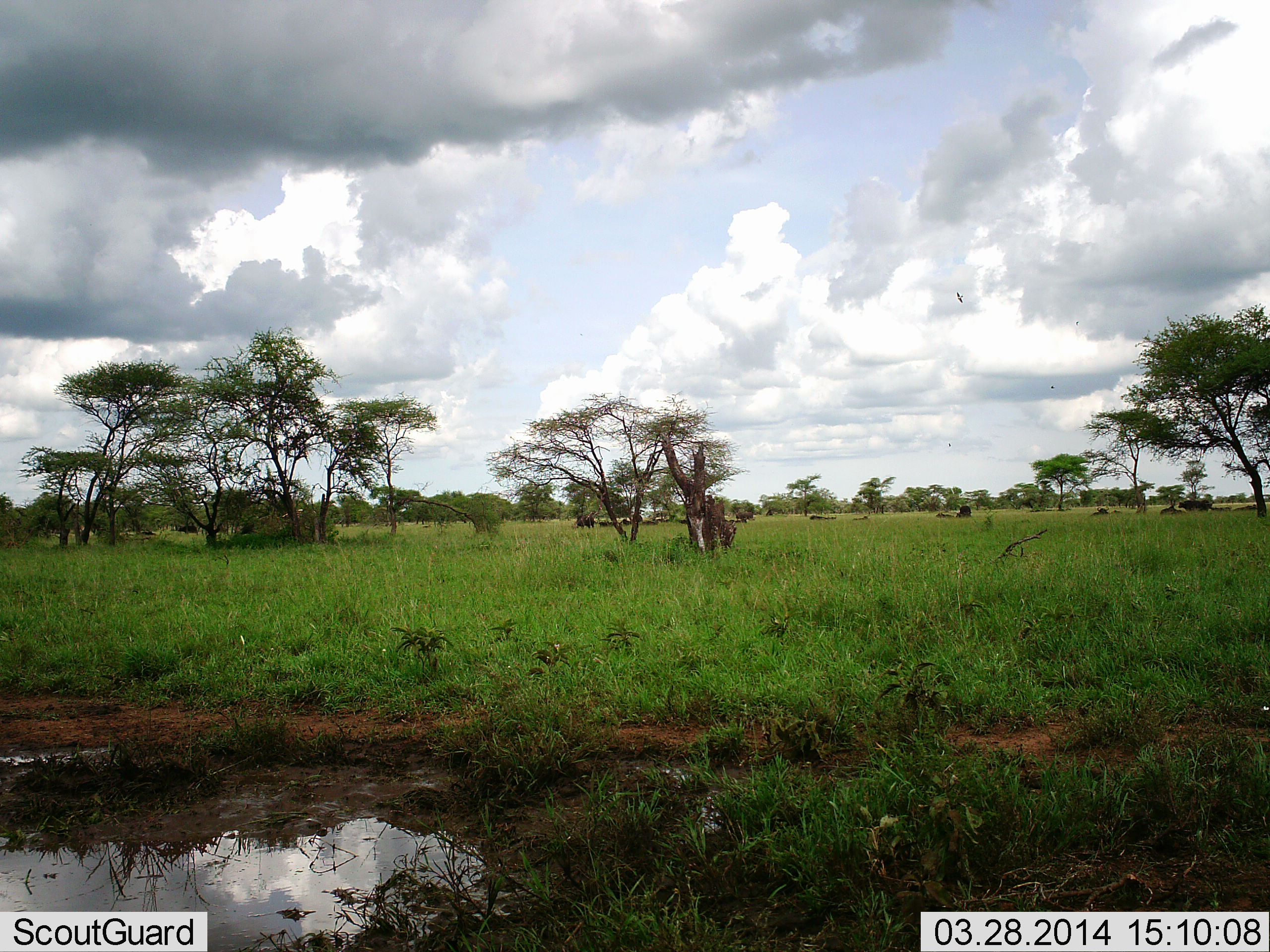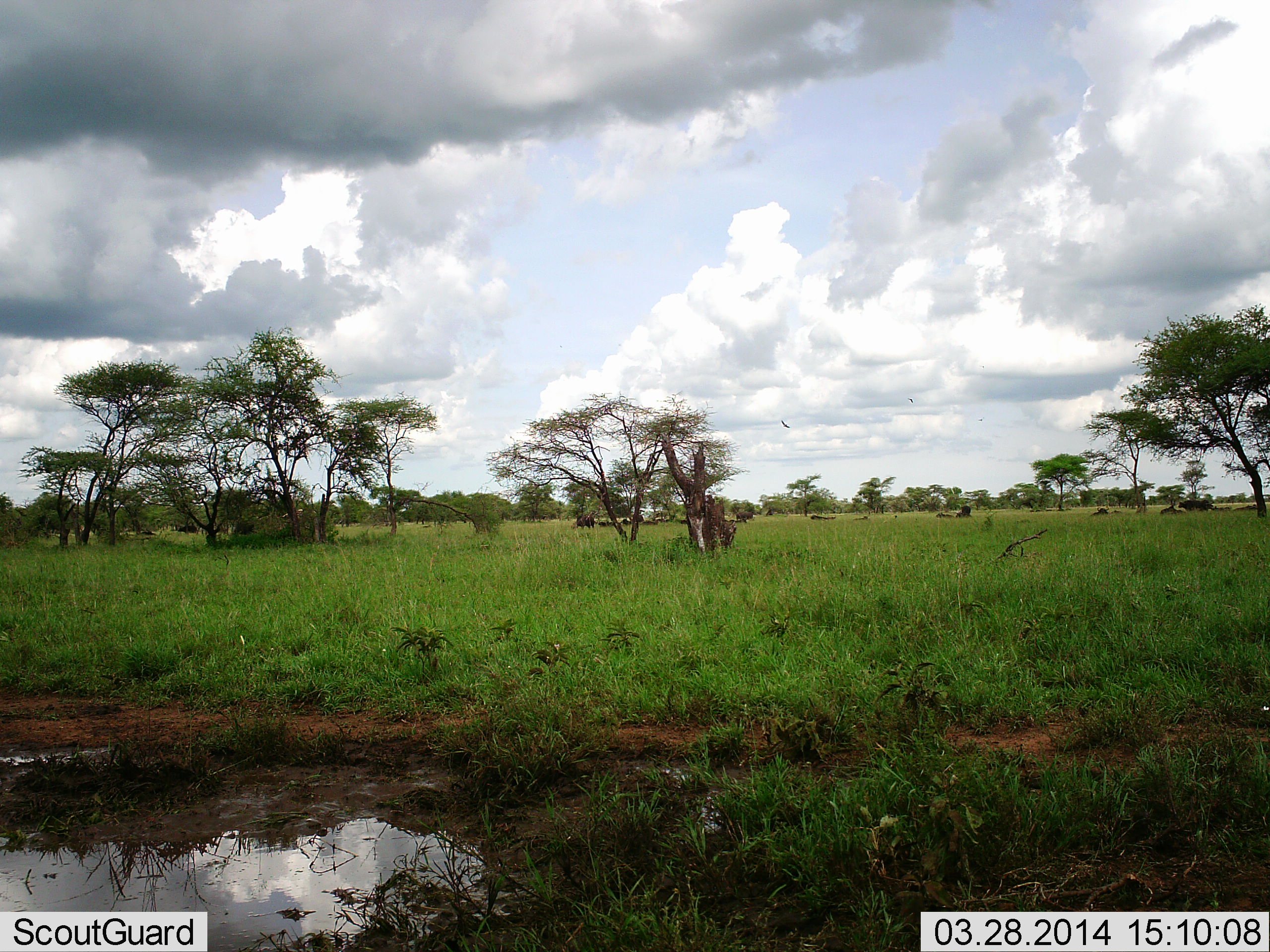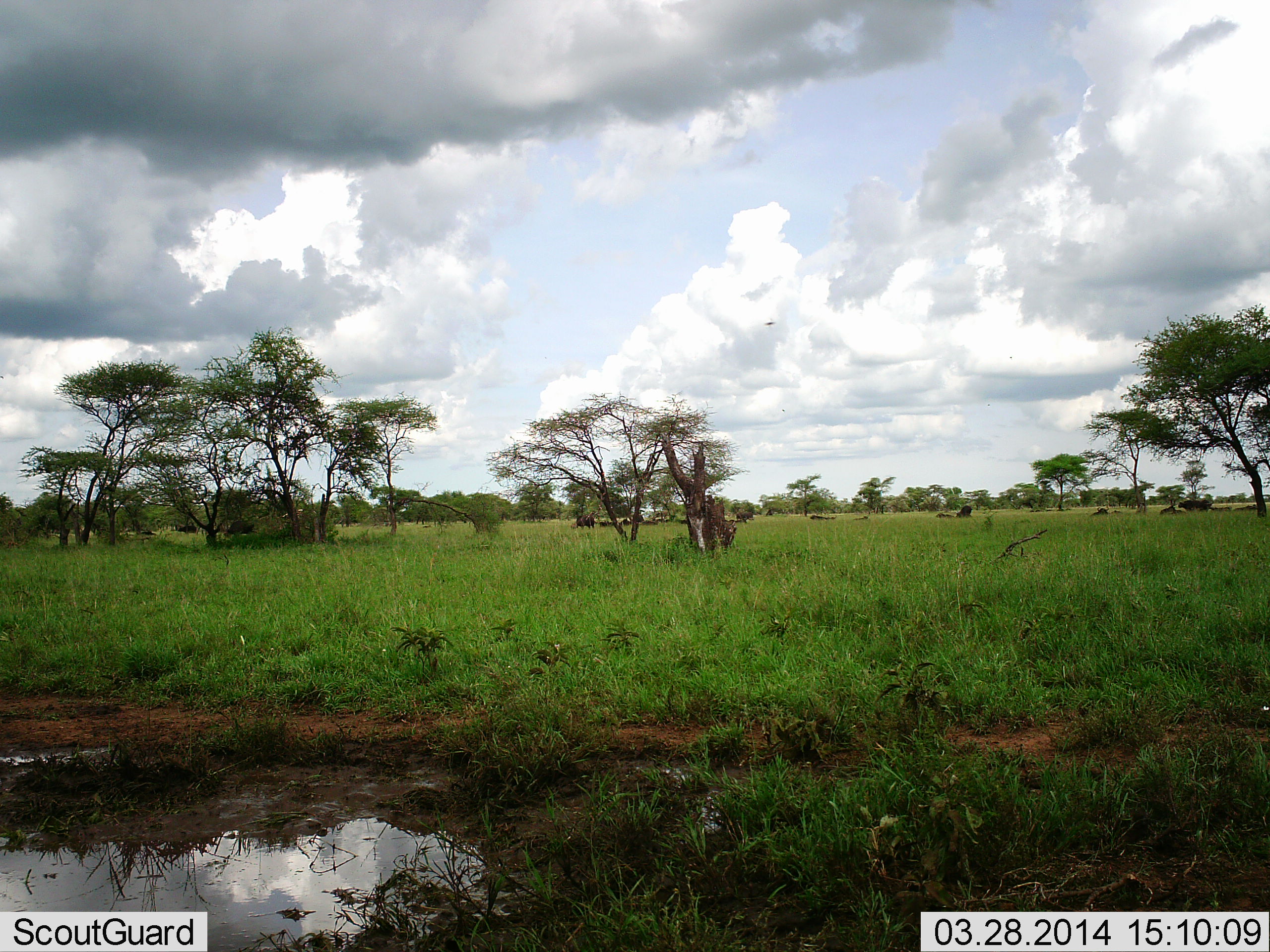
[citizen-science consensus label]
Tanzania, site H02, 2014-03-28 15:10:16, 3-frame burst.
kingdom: Animalia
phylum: Chordata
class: Aves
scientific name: Aves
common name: bird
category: otherbird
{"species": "otherbird (bird) (Aves)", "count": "1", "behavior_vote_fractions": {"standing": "0%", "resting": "0%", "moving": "100%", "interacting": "0%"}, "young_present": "0%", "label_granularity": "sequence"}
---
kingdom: Animalia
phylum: Chordata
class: Mammalia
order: Artiodactyla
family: Bovidae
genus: Connochaetes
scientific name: Connochaetes taurinus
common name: blue wildebeest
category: wildebeest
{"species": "wildebeest (blue wildebeest) (Connochaetes taurinus)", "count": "11-50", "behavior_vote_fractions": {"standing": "44%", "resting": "22%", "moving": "56%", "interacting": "11%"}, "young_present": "0%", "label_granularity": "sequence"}